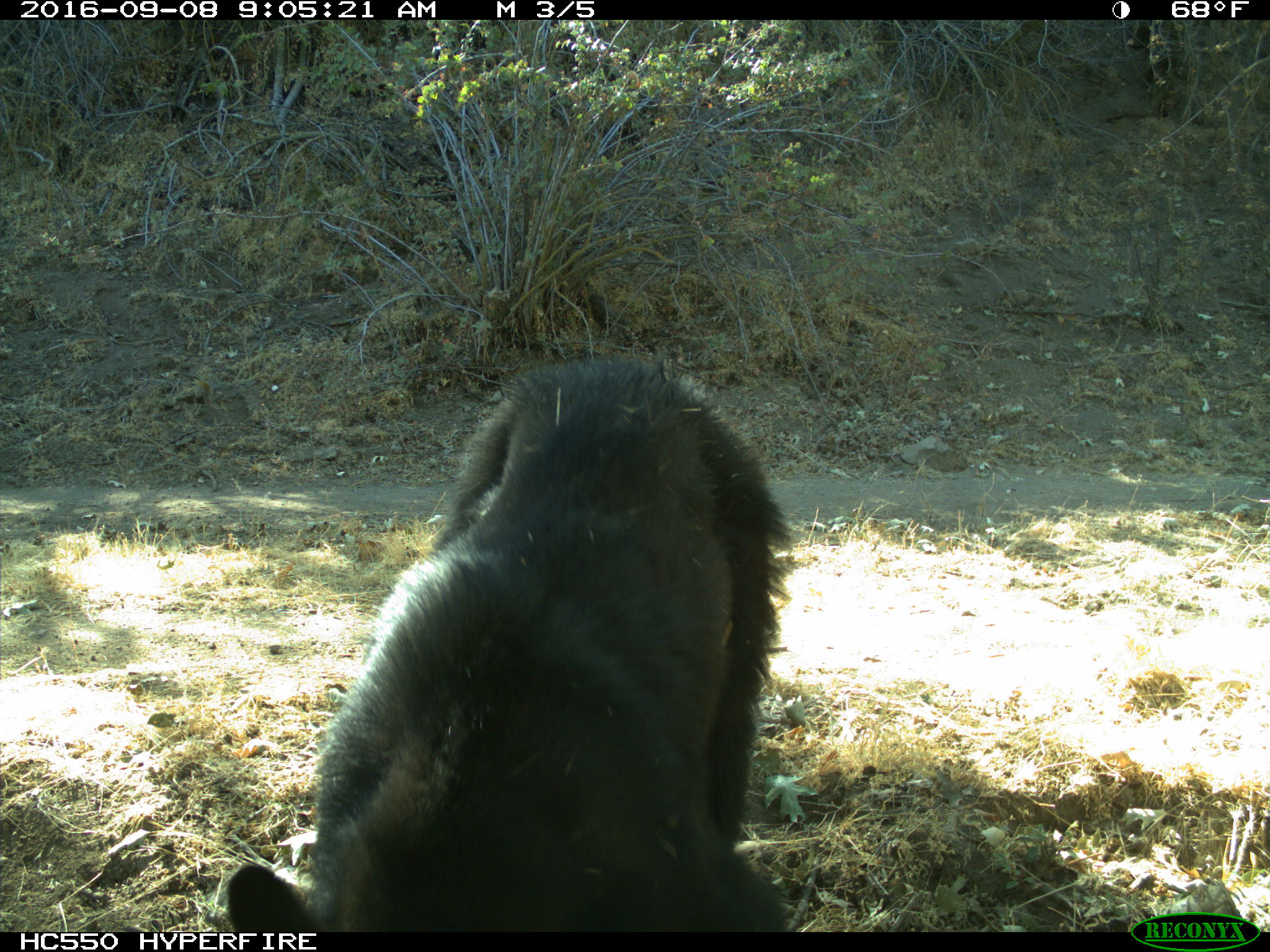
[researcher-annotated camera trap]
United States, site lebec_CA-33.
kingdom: Animalia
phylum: Chordata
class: Mammalia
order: Carnivora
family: Ursidae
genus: Ursus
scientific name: Ursus americanus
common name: american black bear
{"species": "Ursus americanus (american black bear)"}